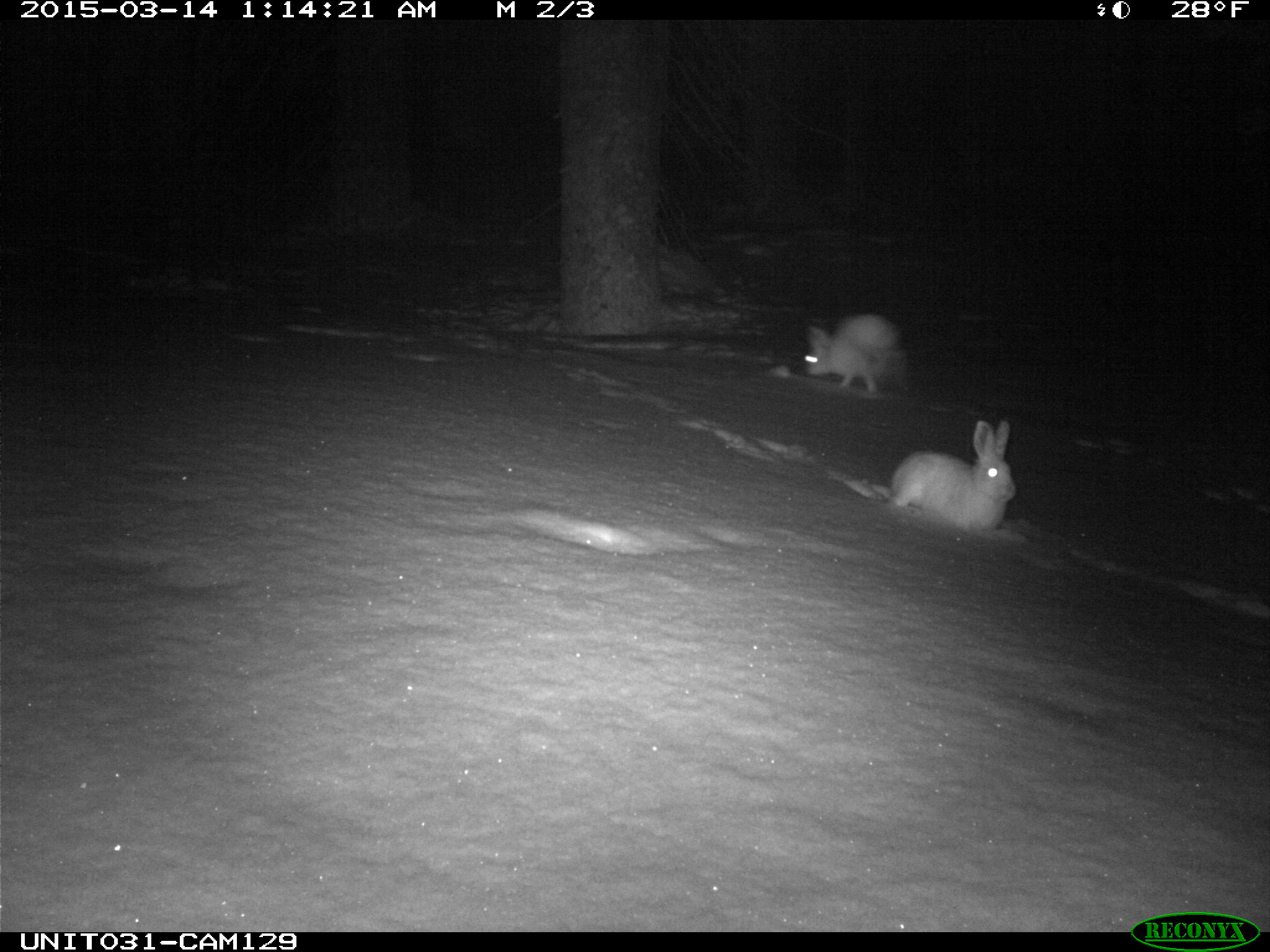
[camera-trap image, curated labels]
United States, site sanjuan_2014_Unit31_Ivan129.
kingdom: Animalia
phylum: Chordata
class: Mammalia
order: Lagomorpha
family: Leporidae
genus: Lepus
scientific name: Lepus americanus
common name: snowshoe hare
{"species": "Lepus americanus (snowshoe hare)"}